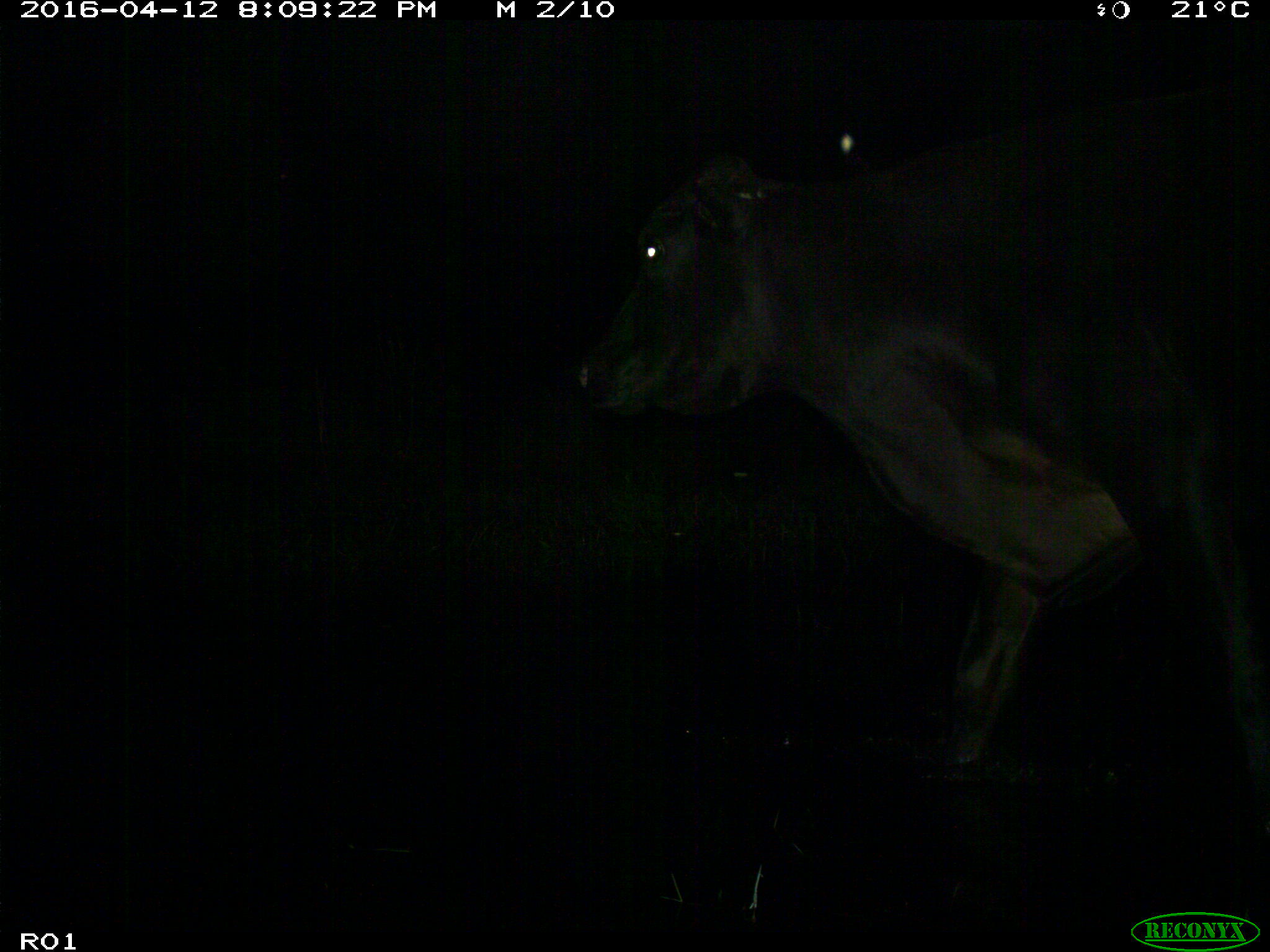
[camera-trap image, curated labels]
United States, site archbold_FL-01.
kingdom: Animalia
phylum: Chordata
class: Mammalia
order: Artiodactyla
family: Bovidae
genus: Bos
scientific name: Bos taurus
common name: domestic cow